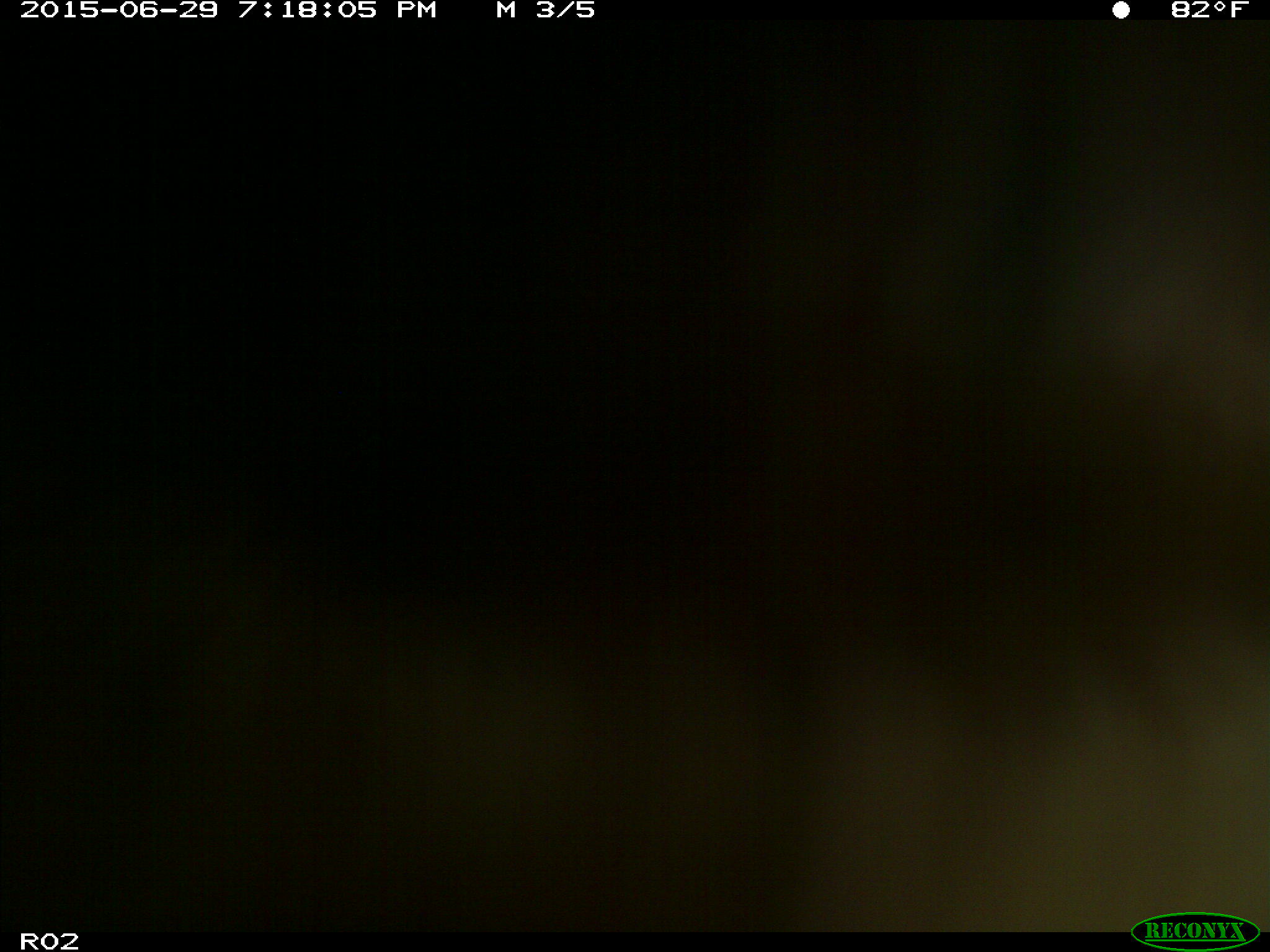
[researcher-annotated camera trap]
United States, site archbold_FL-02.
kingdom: Animalia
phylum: Chordata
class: Mammalia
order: Artiodactyla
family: Bovidae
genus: Bos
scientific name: Bos taurus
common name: domestic cow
Bos taurus (domestic cow).